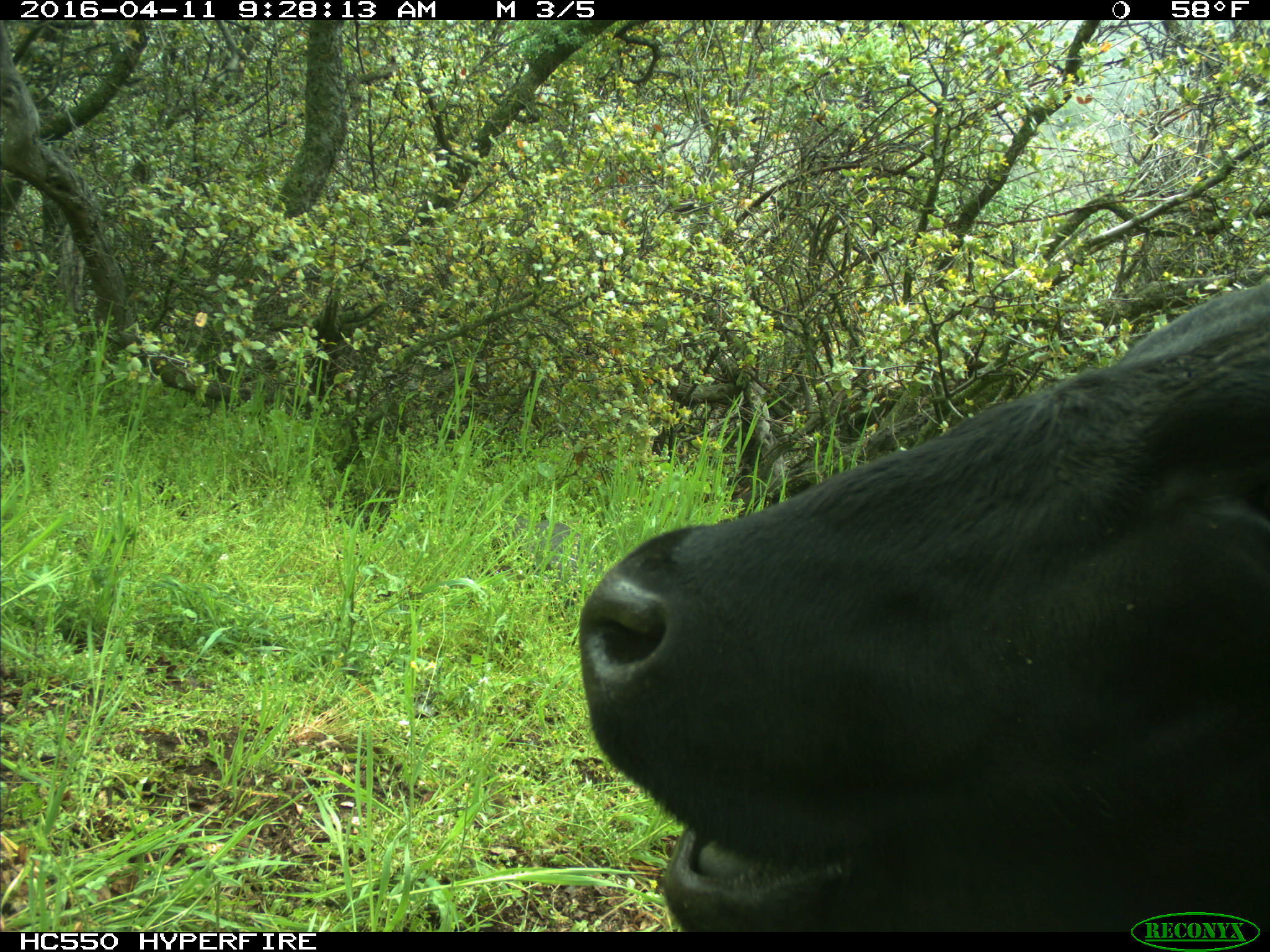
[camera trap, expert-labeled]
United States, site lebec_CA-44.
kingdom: Animalia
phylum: Chordata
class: Mammalia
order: Artiodactyla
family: Bovidae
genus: Bos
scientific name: Bos taurus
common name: domestic cow